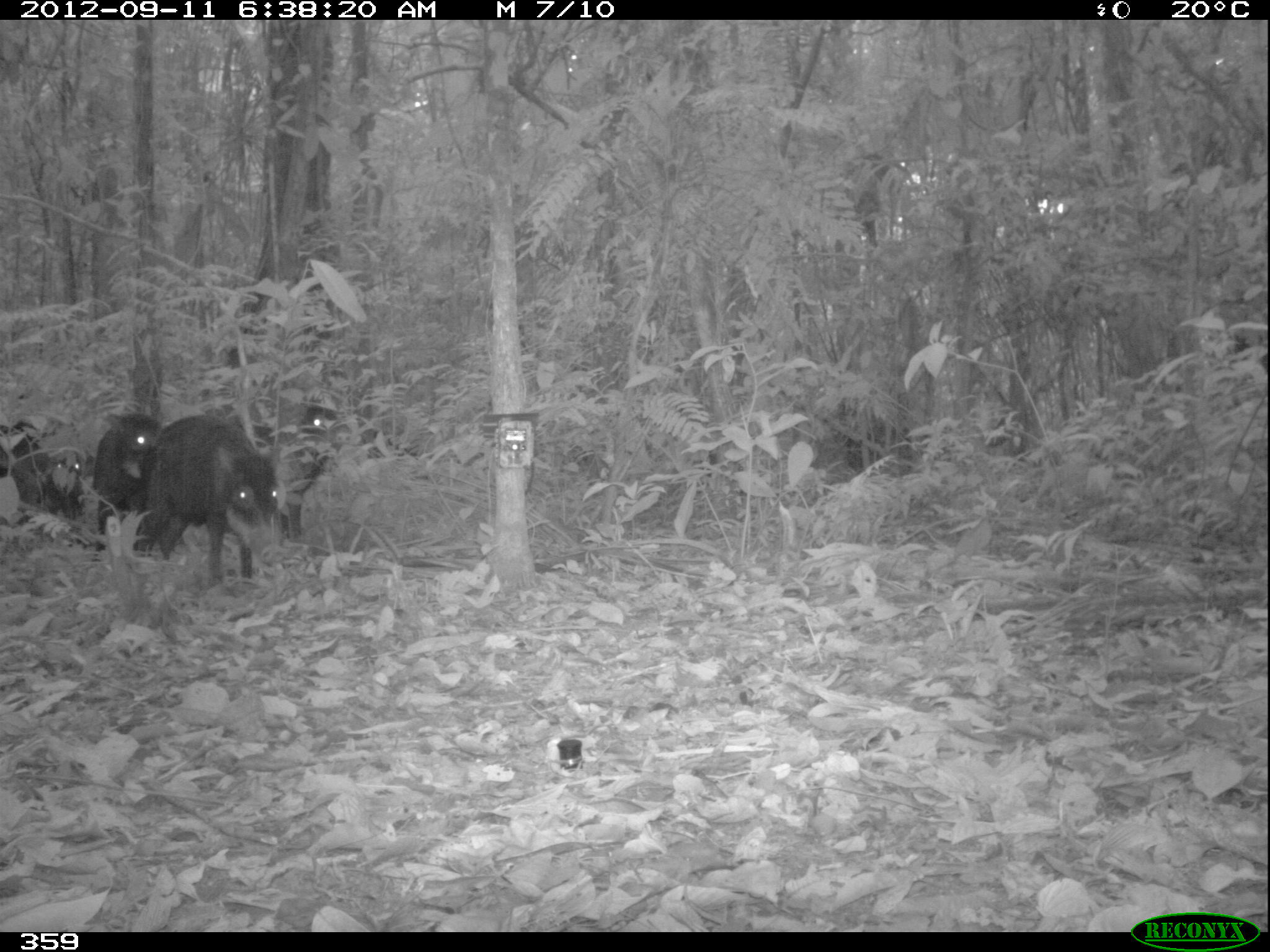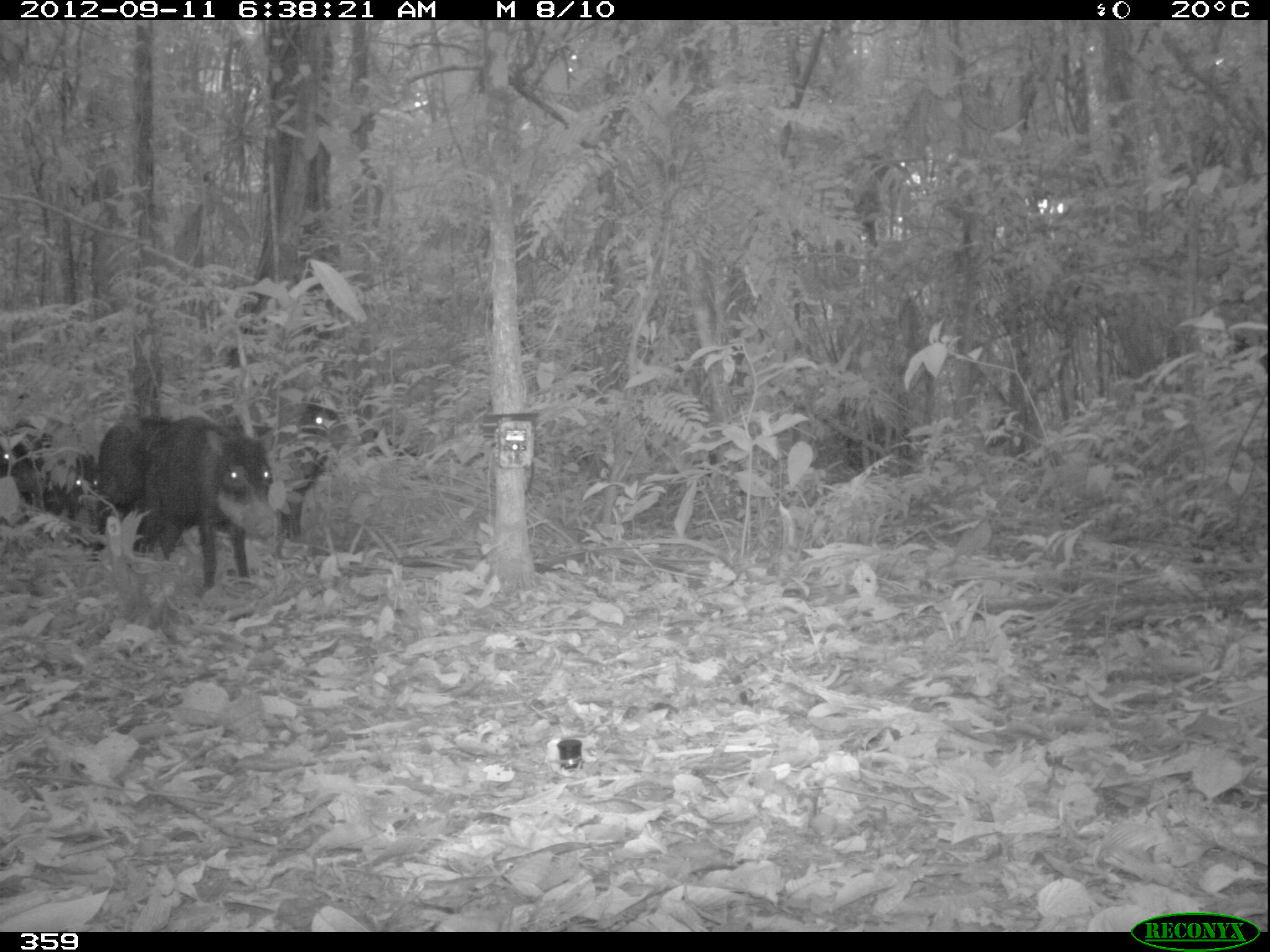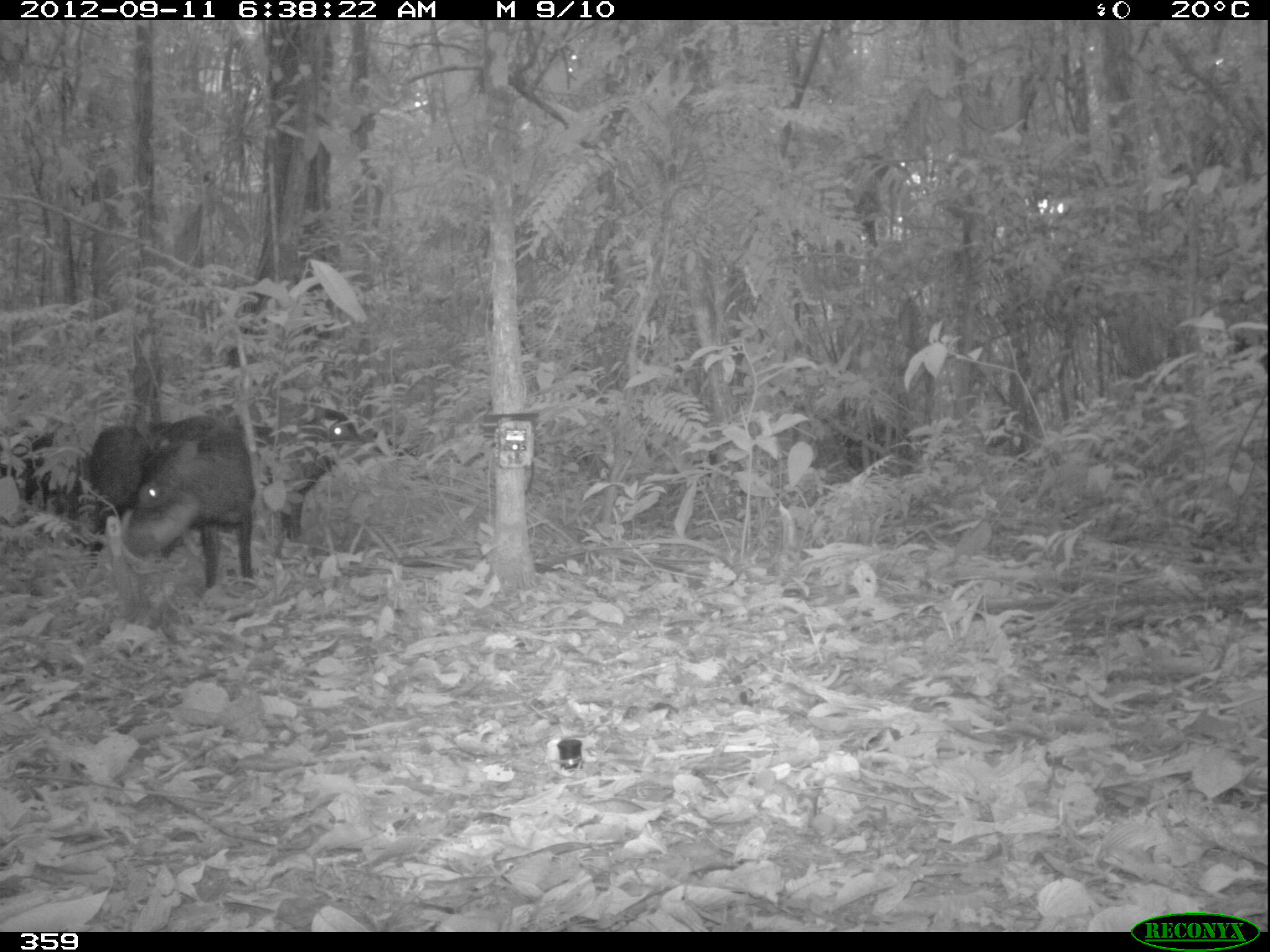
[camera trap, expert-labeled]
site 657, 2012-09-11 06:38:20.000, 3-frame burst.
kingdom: Animalia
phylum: Chordata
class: Mammalia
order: Artiodactyla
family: Tayassuidae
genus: Tayassu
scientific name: Tayassu pecari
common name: white-lipped peccary